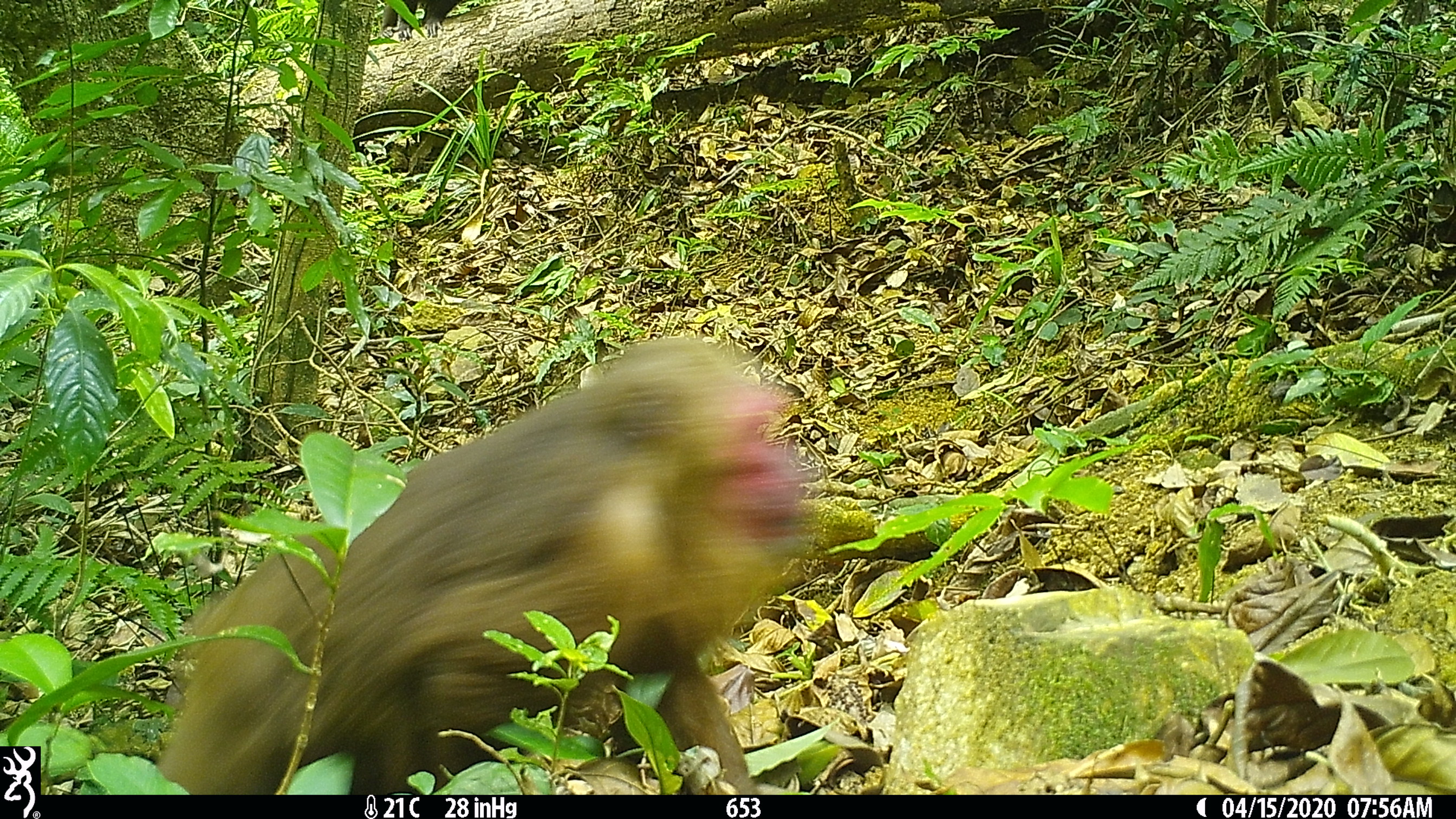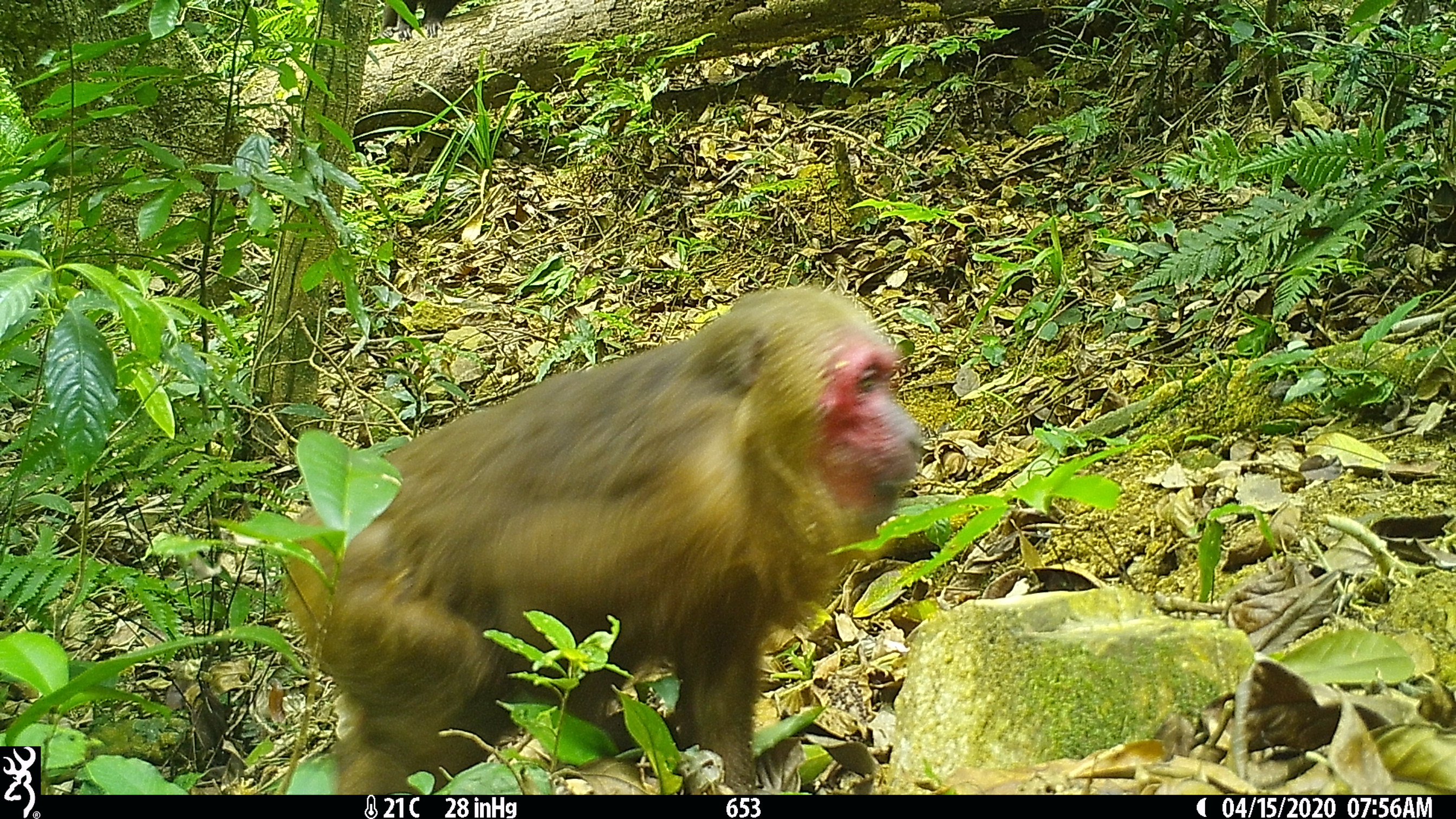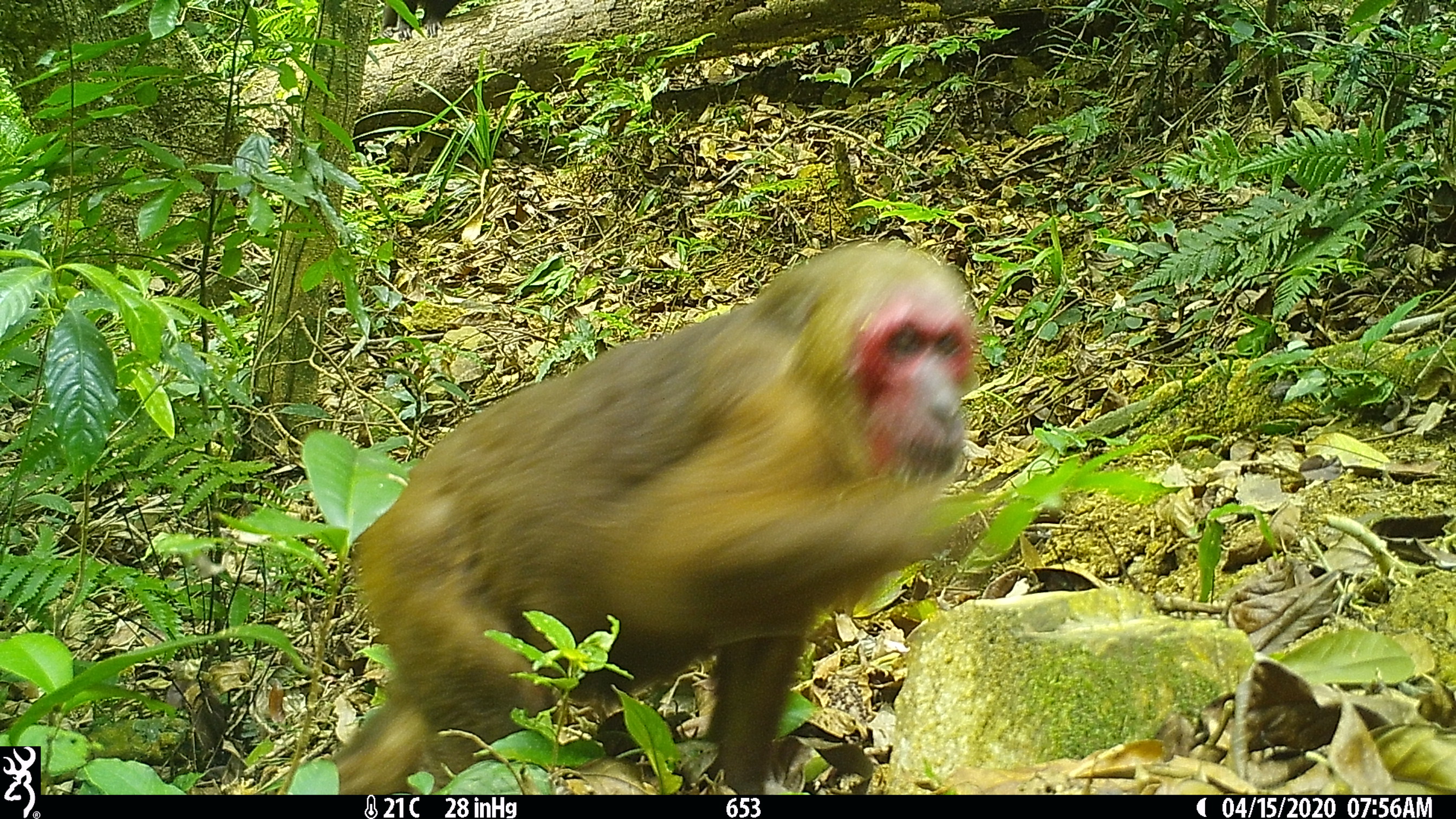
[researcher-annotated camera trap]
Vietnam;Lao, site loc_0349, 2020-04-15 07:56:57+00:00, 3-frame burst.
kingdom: Animalia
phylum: Chordata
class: Mammalia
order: Primates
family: Cercopithecidae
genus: Macaca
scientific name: Macaca arctoides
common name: stump-tailed macaque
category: stump tailed macaque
Stump tailed macaque (stump-tailed macaque) (Macaca arctoides). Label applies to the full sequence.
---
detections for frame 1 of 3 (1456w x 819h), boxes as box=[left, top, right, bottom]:
stump tailed macaque: box=[159, 333, 816, 794]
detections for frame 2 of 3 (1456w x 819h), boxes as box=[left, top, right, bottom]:
stump tailed macaque: box=[279, 283, 926, 793]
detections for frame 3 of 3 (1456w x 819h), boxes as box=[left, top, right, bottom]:
stump tailed macaque: box=[333, 240, 977, 795]